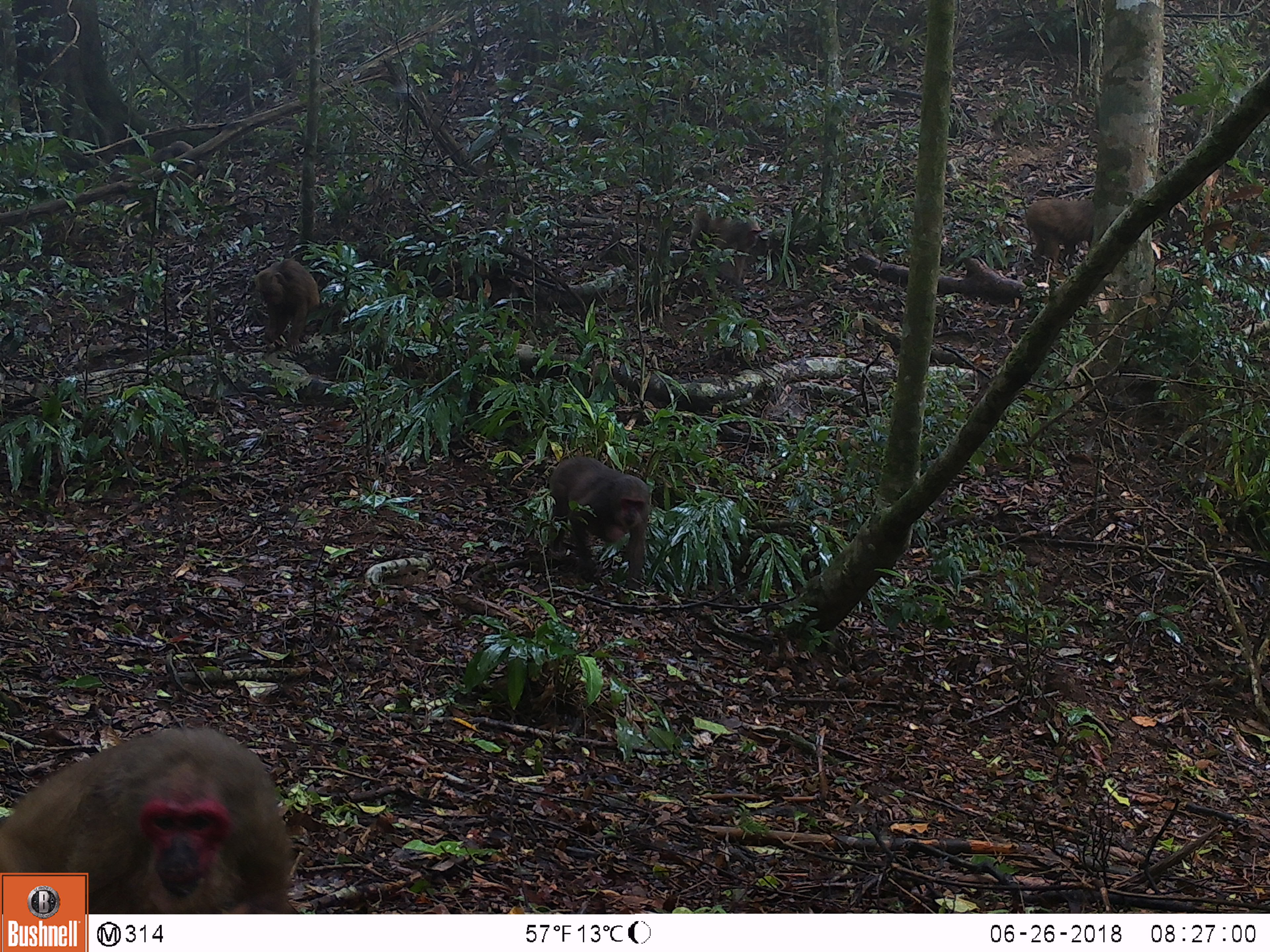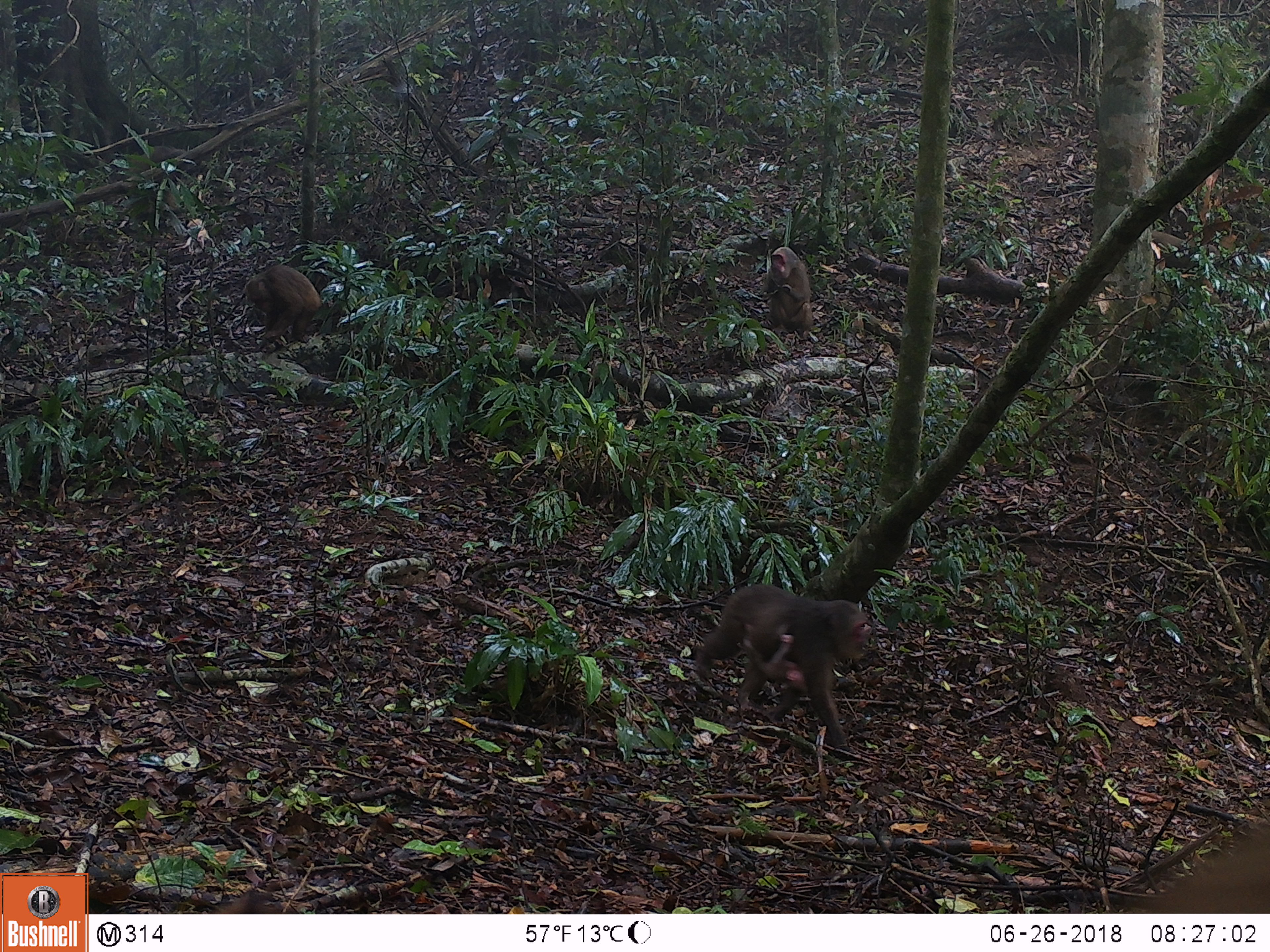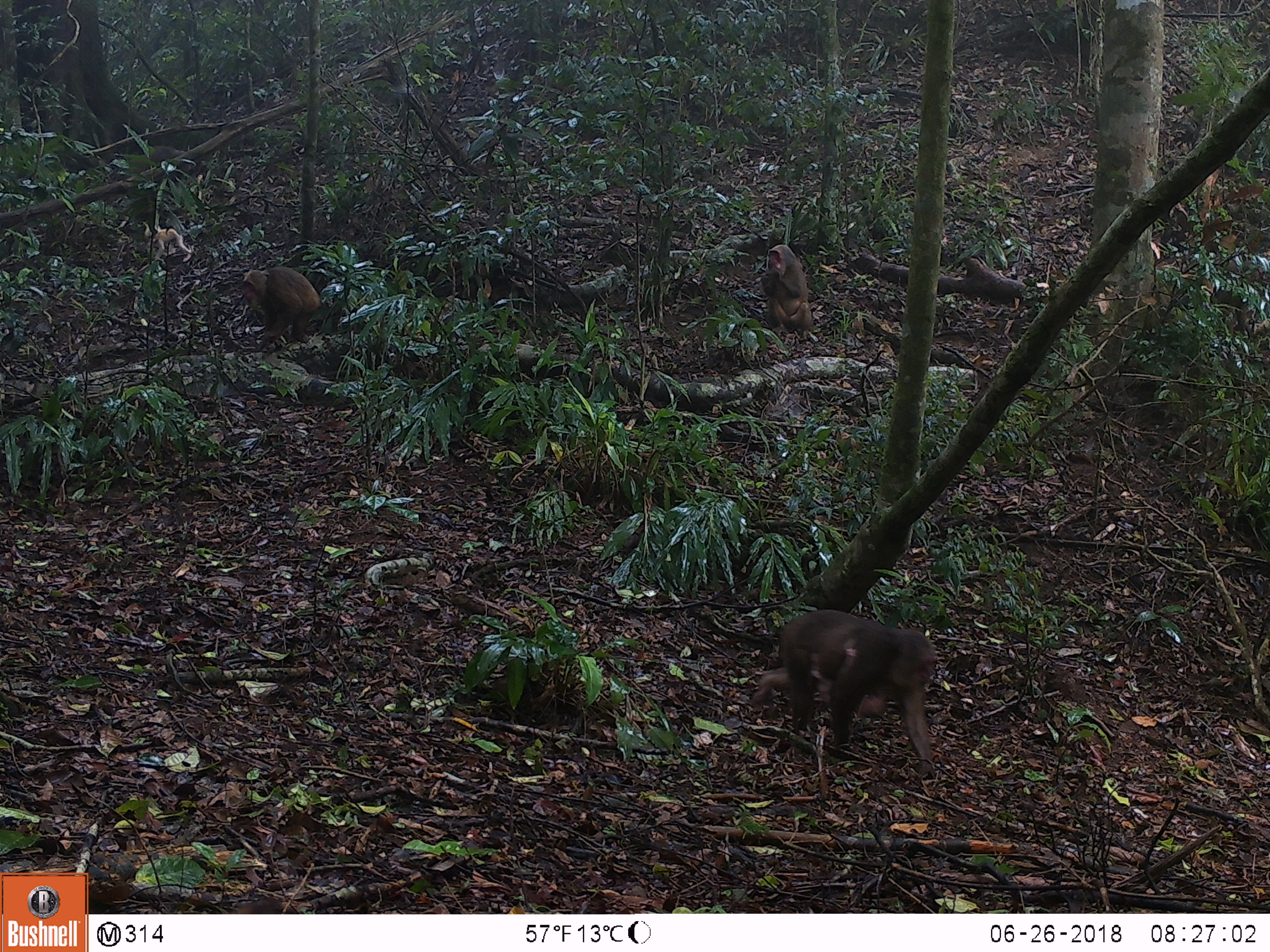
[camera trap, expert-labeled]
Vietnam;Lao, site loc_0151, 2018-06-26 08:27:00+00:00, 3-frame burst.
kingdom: Animalia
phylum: Chordata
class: Mammalia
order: Primates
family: Cercopithecidae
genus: Macaca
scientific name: Macaca arctoides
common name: stump-tailed macaque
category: stump tailed macaque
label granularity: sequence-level